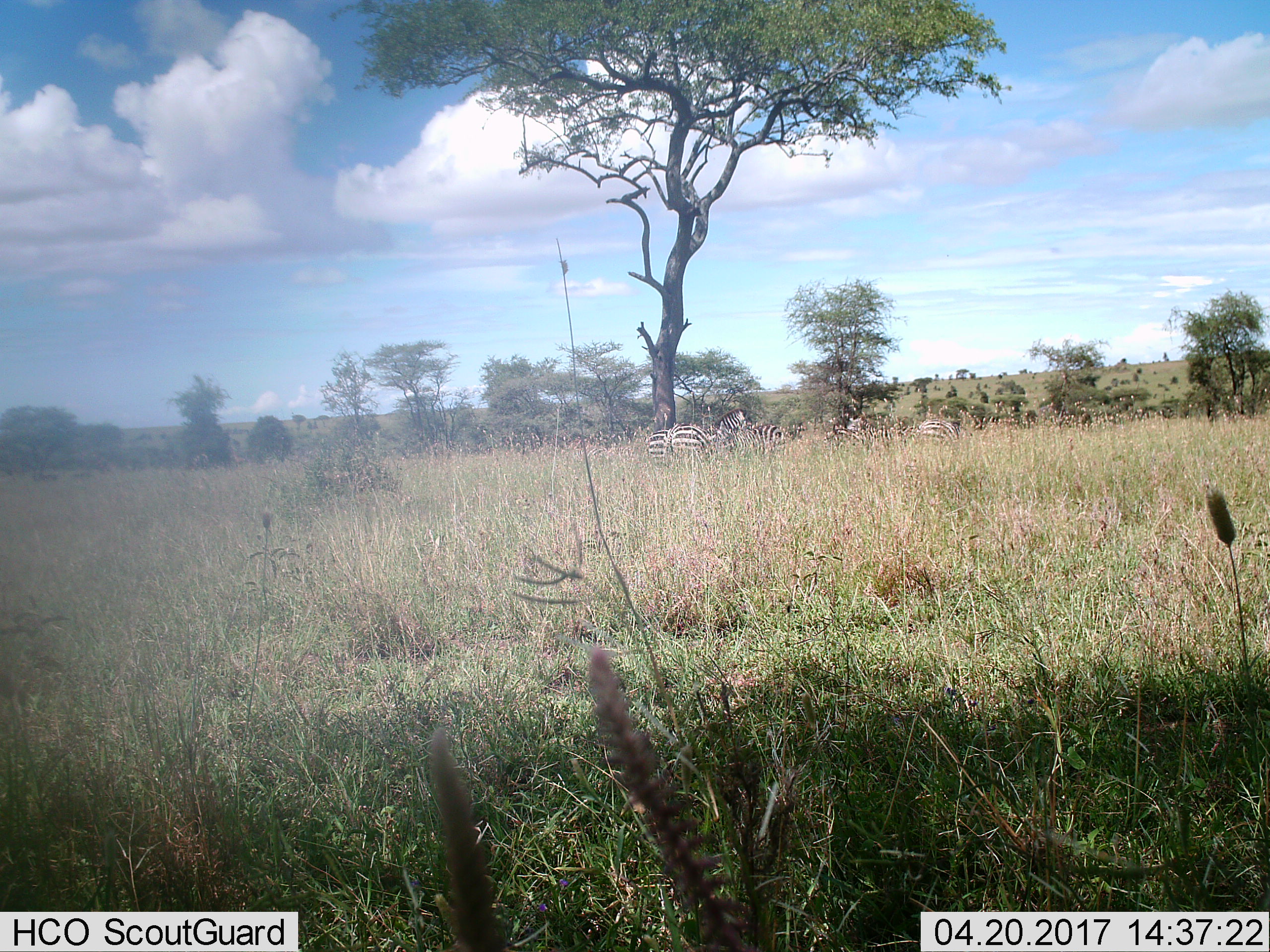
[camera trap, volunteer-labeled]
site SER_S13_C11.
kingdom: Animalia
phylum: Chordata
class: Mammalia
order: Perissodactyla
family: Equidae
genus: Equus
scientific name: Equus quagga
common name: plains zebra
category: zebraplains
Zebraplains (plains zebra) (Equus quagga), count 5. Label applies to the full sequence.